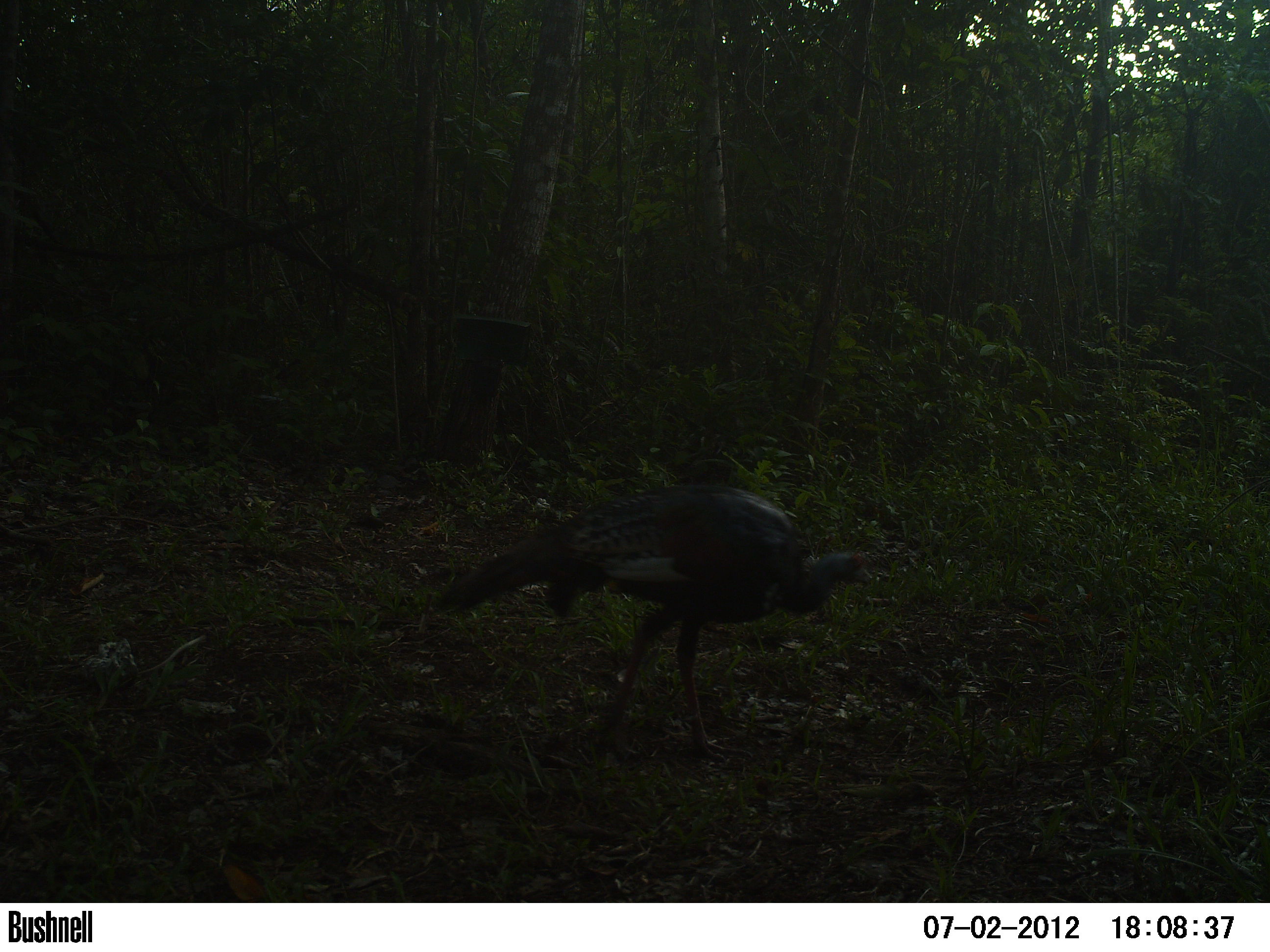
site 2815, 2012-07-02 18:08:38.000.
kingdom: Animalia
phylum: Chordata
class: Aves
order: Galliformes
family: Phasianidae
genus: Meleagris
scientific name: Meleagris ocellata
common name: ocellated turkey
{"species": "Meleagris ocellata (ocellated turkey)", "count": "1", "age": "adult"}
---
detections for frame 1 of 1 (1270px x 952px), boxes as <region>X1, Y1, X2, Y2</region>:
meleagris ocellata: <region>431, 481, 872, 764</region>